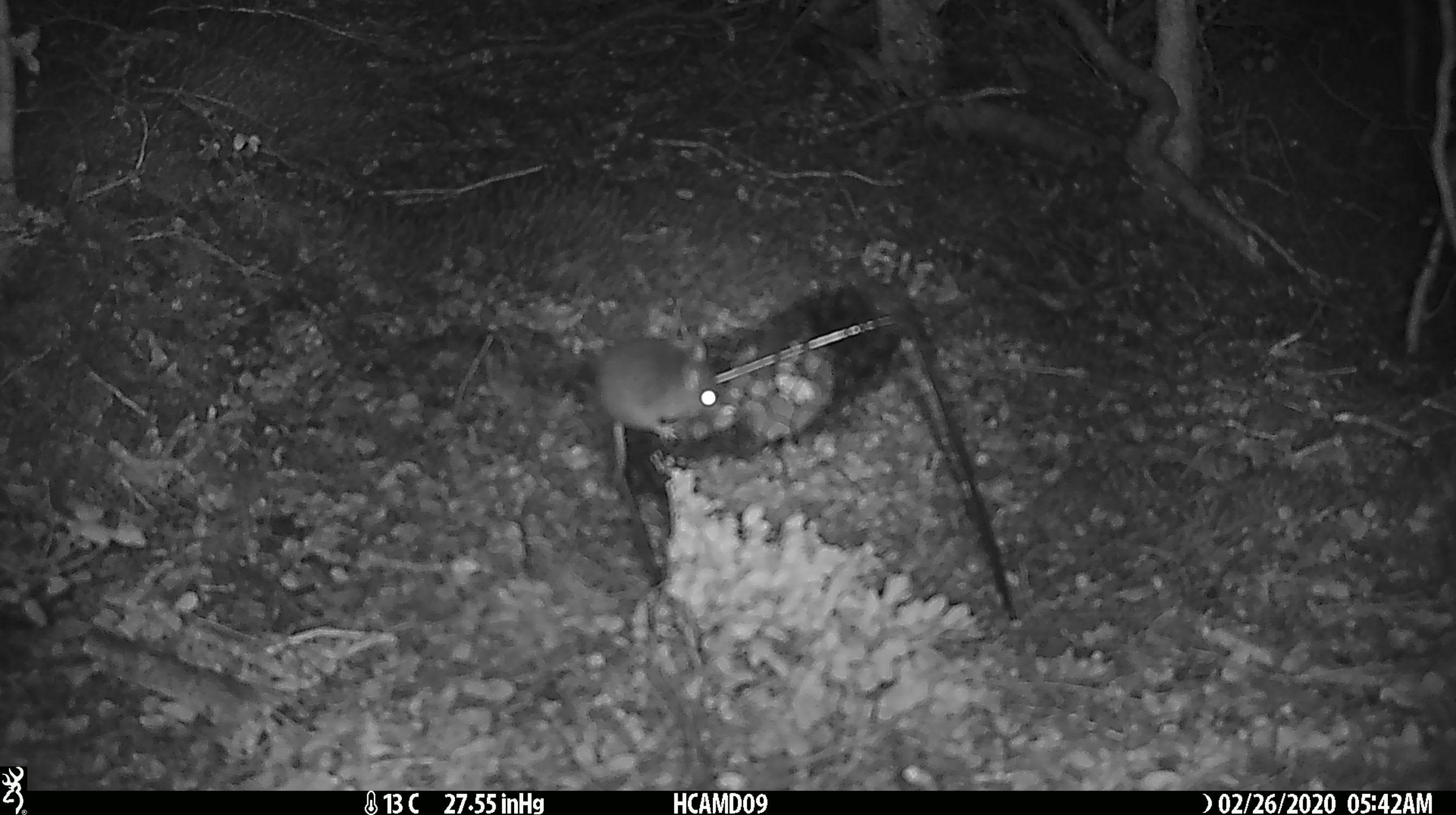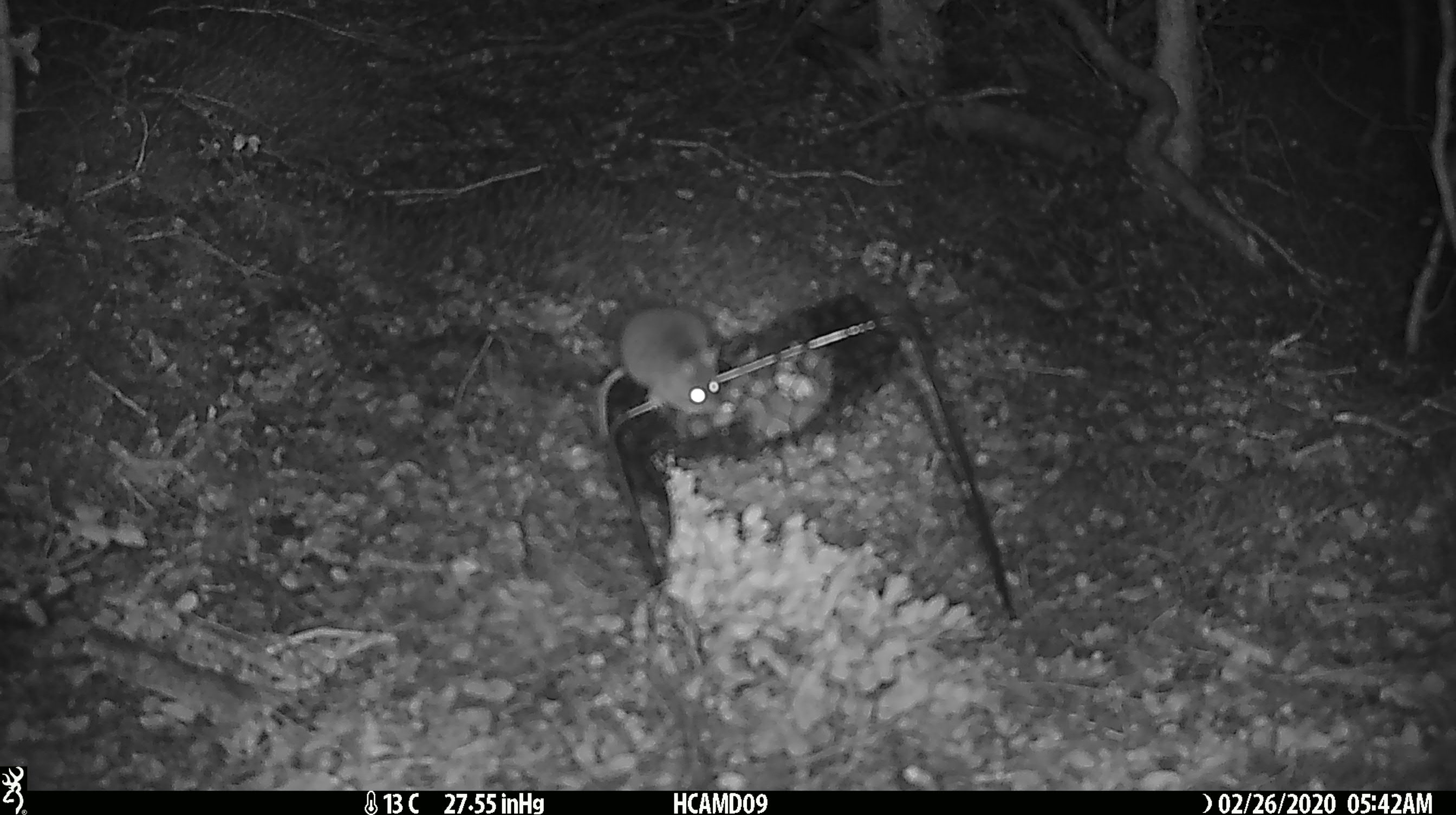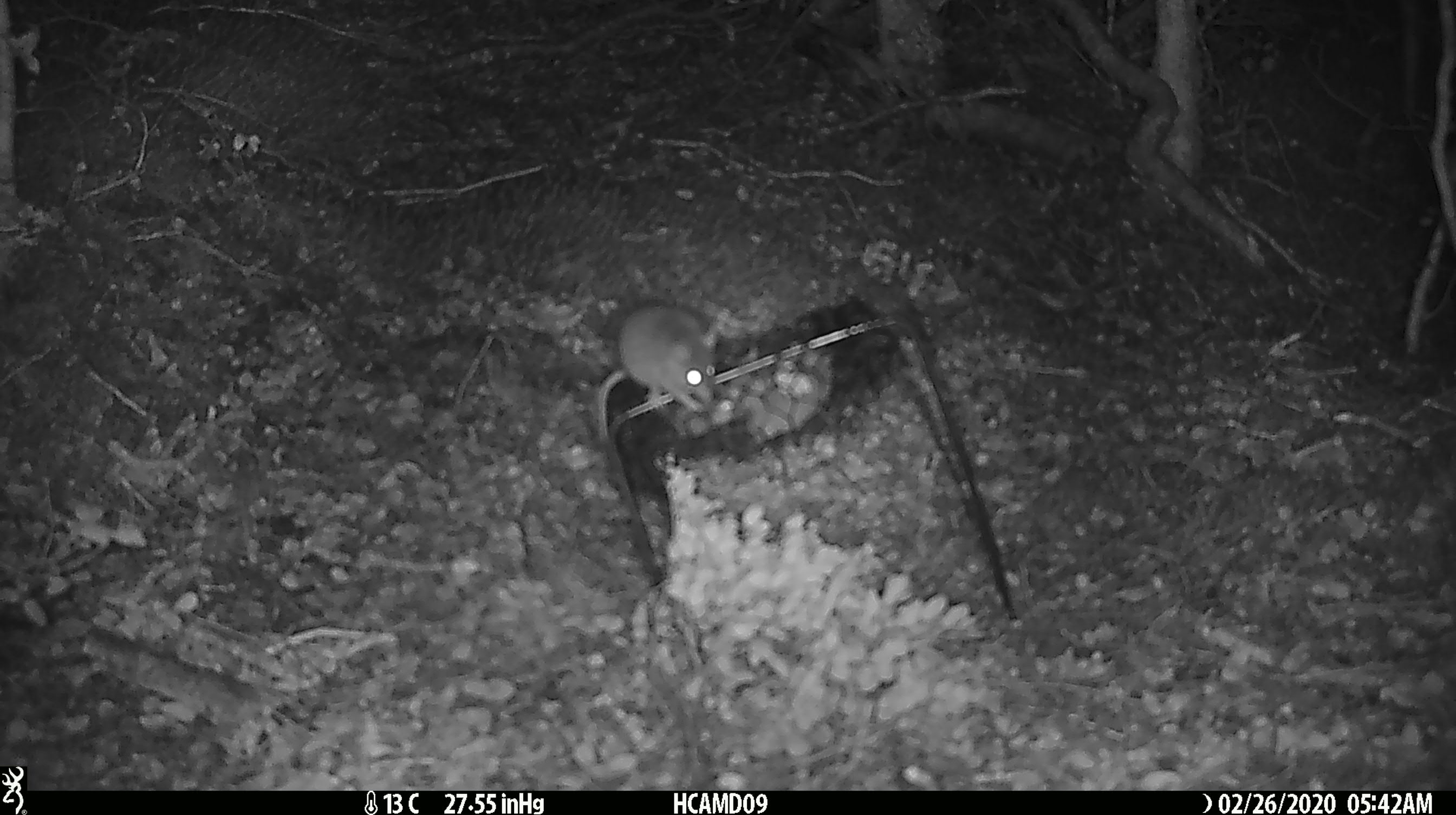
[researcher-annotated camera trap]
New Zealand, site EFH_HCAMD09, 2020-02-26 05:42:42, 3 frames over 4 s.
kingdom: Animalia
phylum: Chordata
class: Mammalia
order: Rodentia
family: Muridae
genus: Mus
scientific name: Mus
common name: mouse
Mouse (Mus).